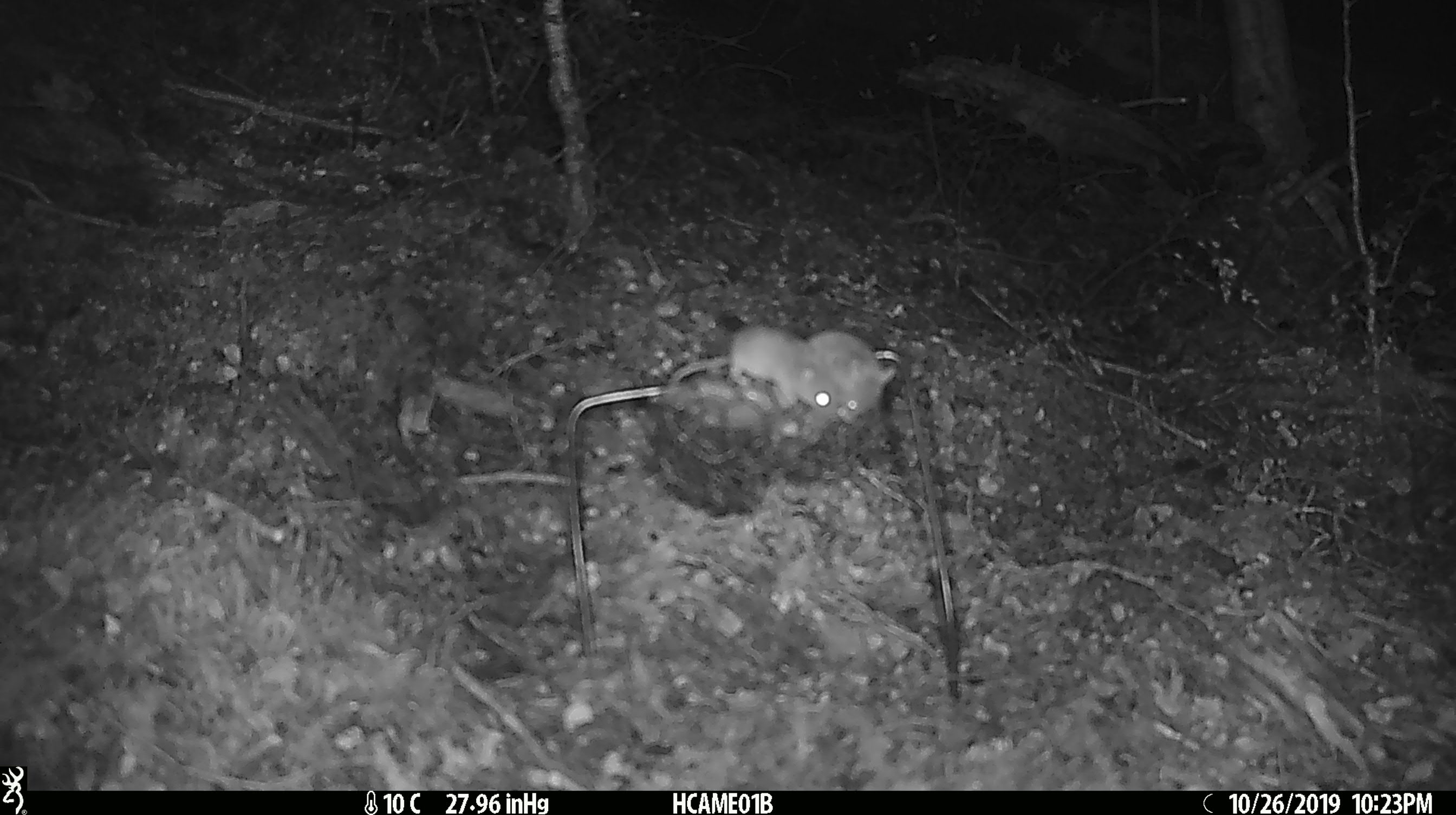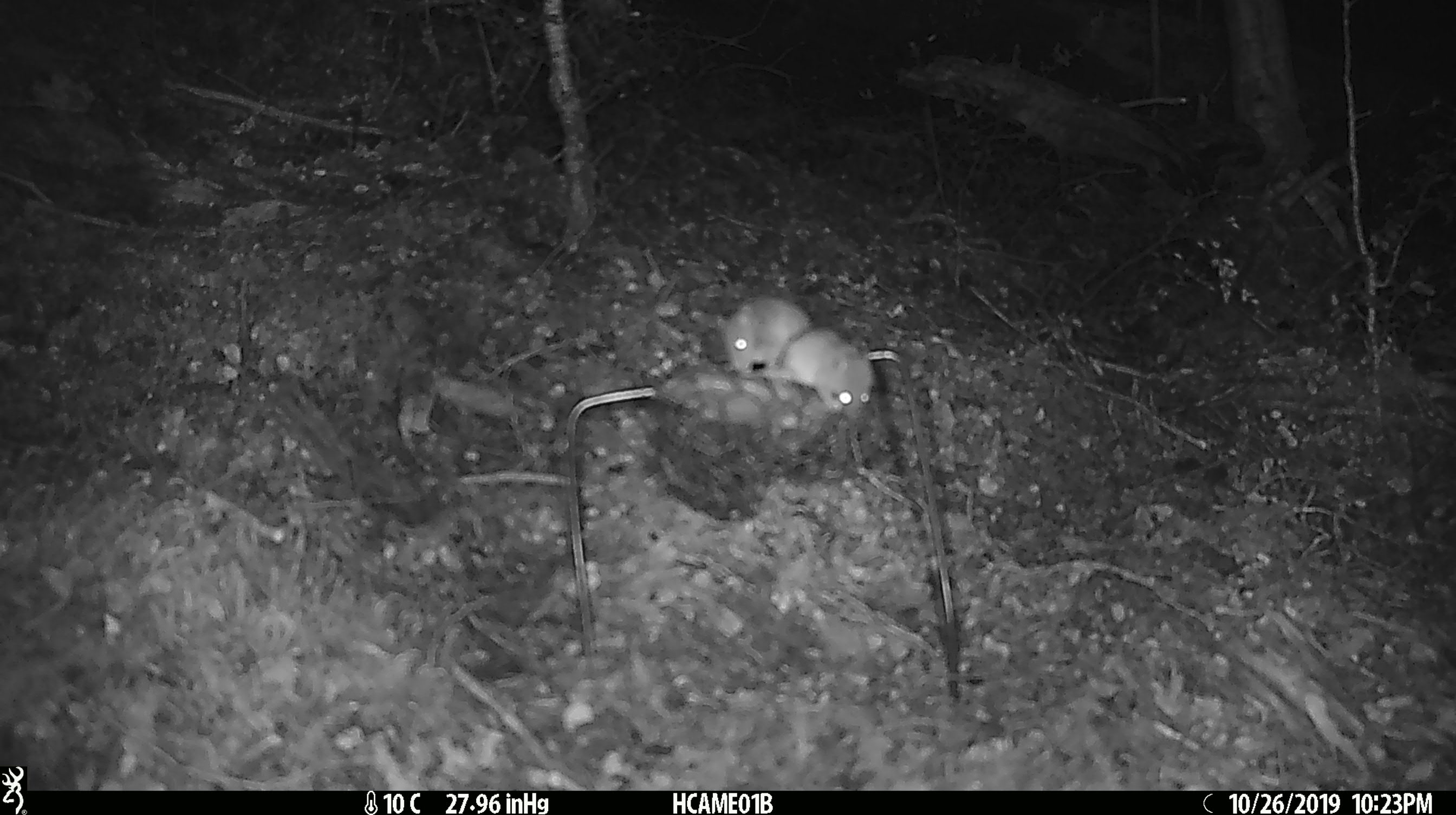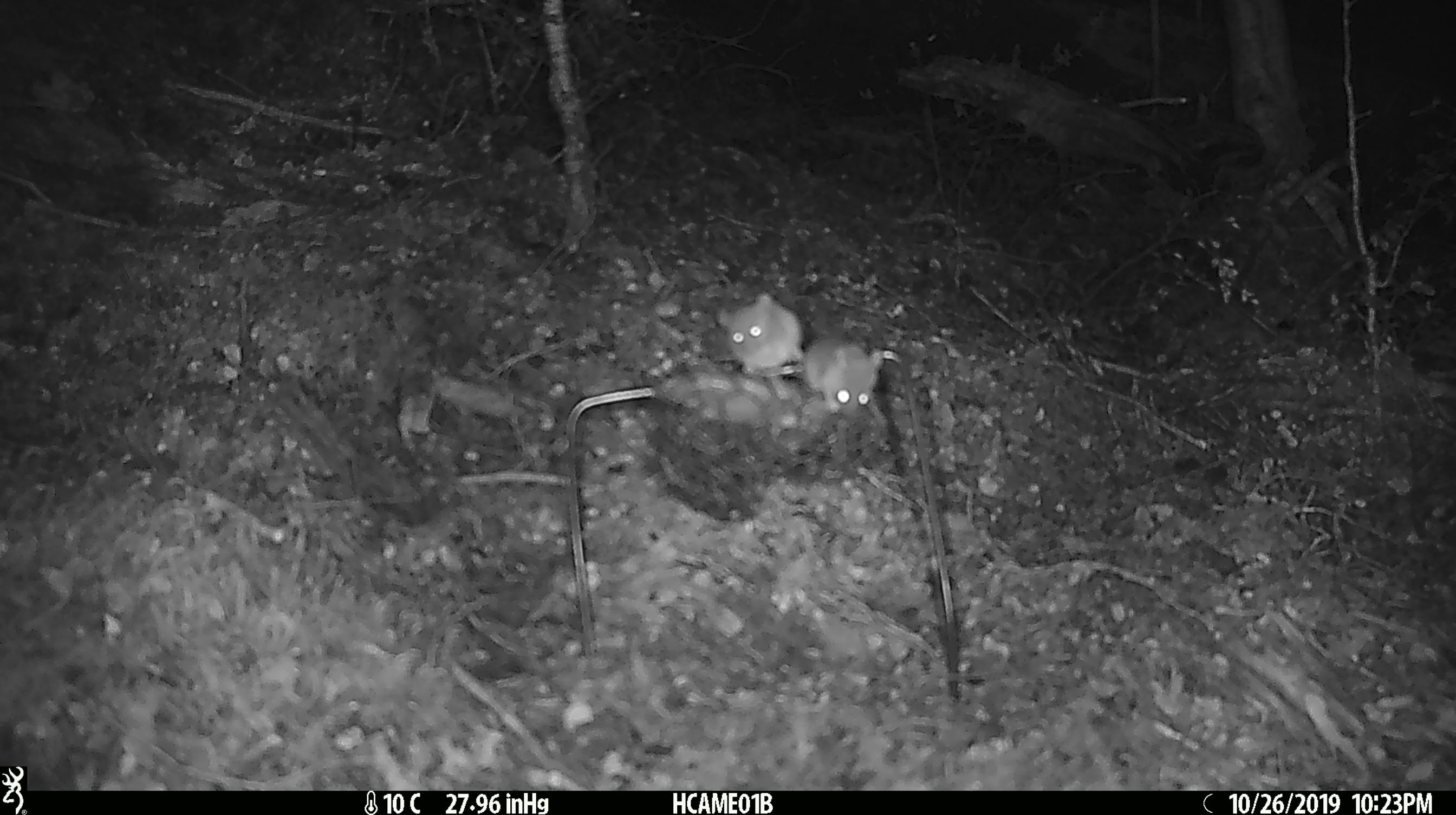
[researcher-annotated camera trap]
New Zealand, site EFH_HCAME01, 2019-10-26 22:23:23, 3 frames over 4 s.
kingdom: Animalia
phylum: Chordata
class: Mammalia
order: Rodentia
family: Muridae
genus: Mus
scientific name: Mus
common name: mouse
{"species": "mouse (Mus)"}